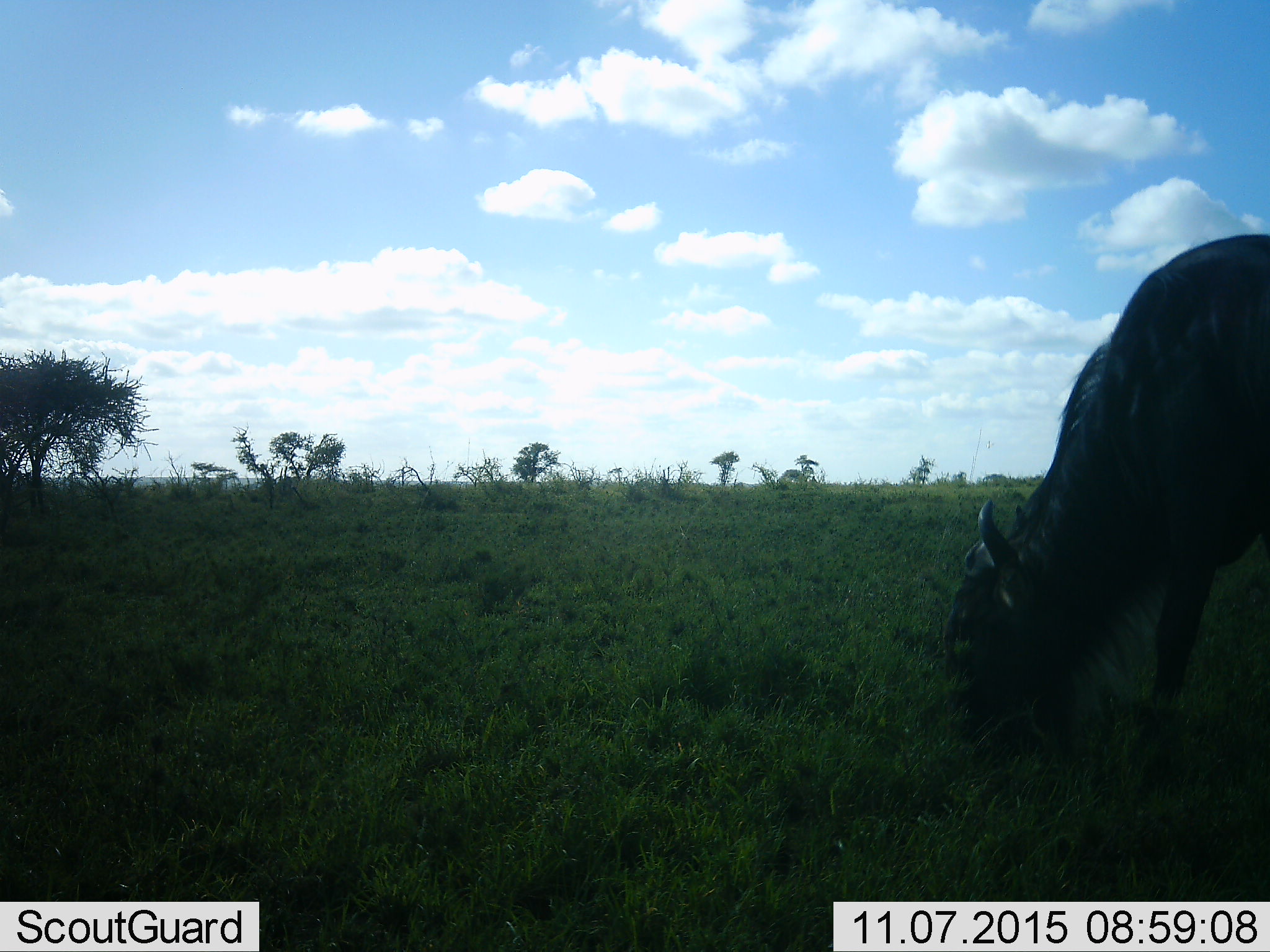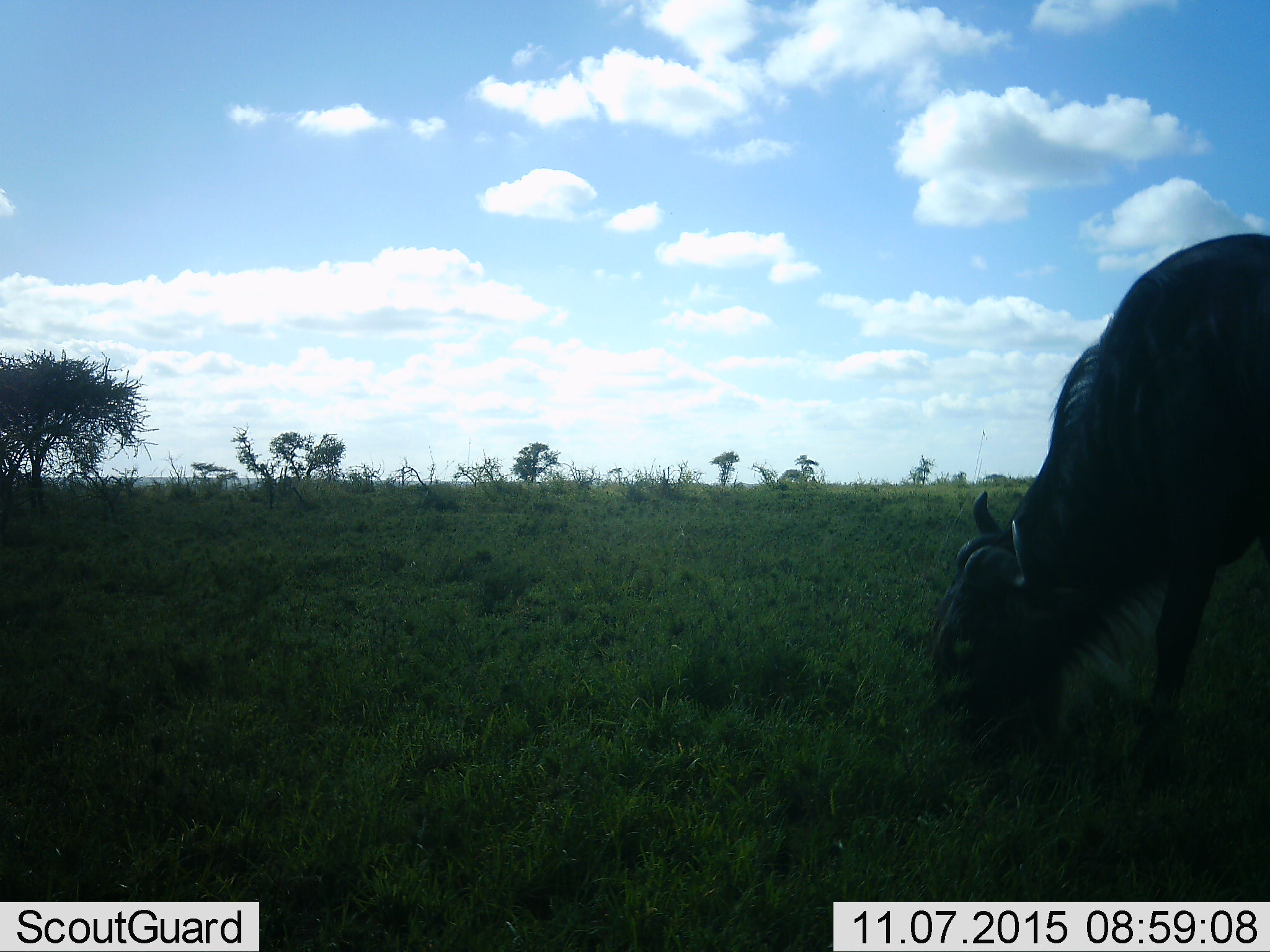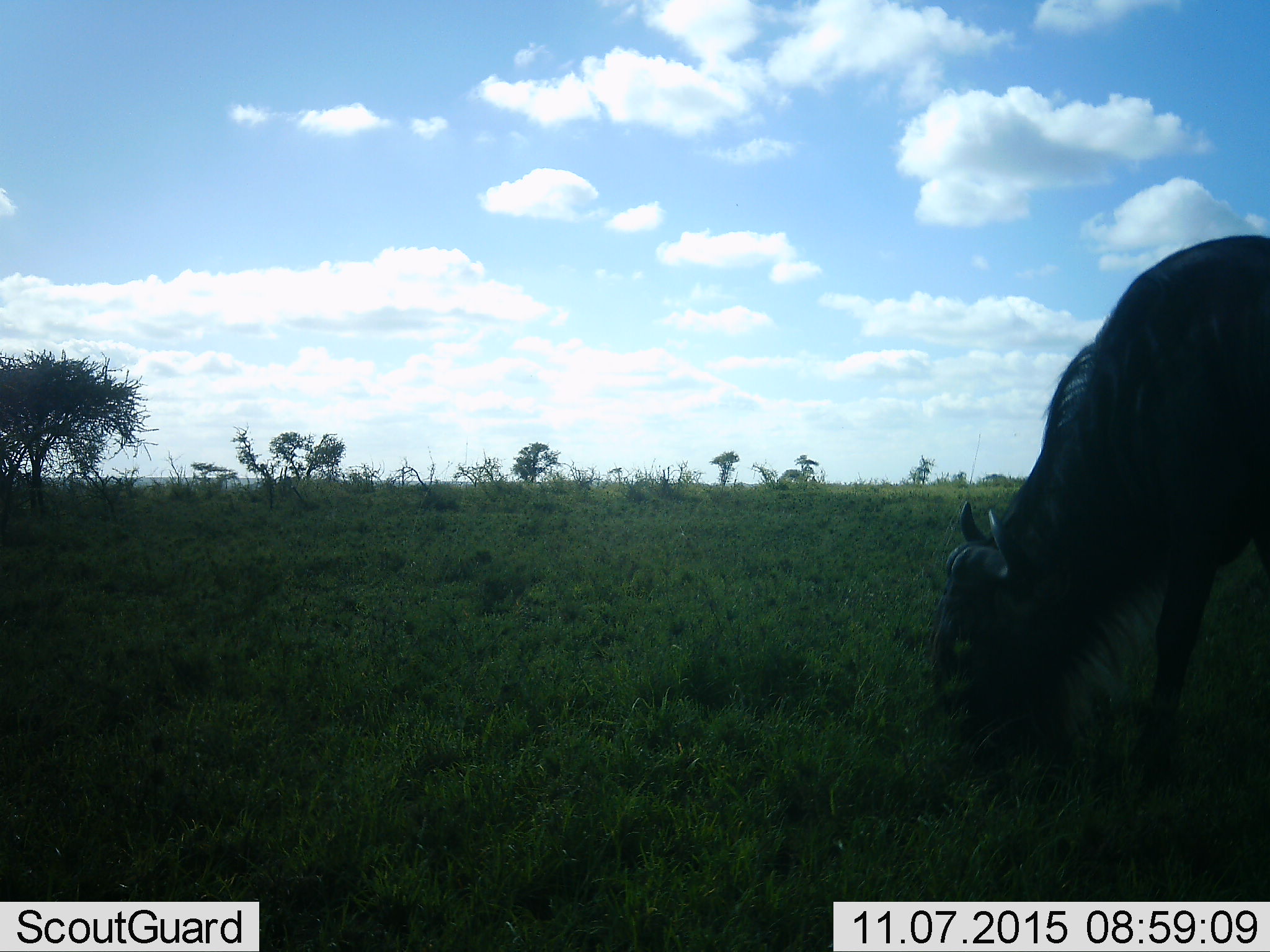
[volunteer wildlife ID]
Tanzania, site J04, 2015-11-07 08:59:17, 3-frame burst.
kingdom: Animalia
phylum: Chordata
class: Mammalia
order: Artiodactyla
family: Bovidae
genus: Connochaetes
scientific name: Connochaetes taurinus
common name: blue wildebeest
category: wildebeest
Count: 1.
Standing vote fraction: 25%.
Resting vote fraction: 0%.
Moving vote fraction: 0%.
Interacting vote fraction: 0%.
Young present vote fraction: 0%.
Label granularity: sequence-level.